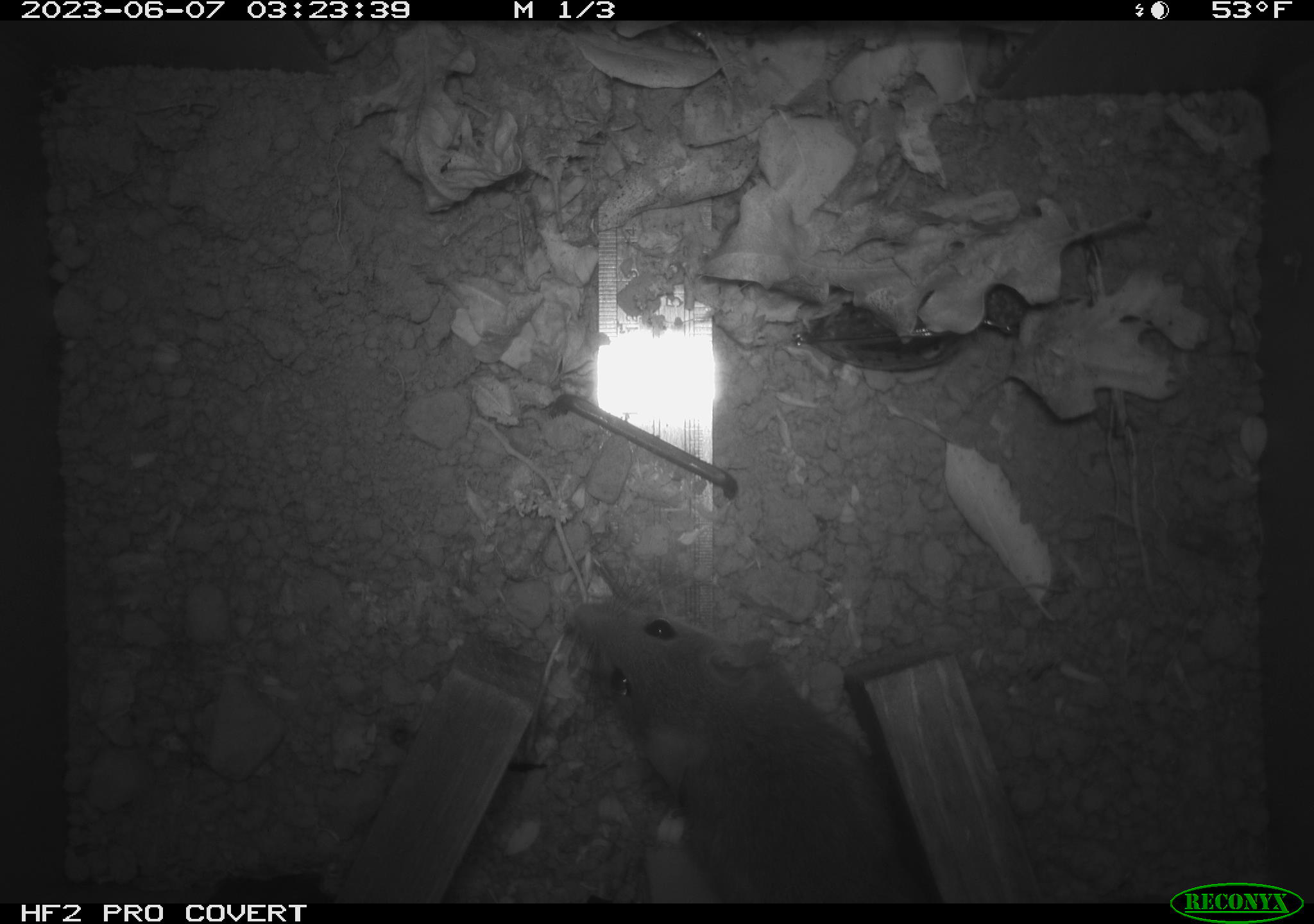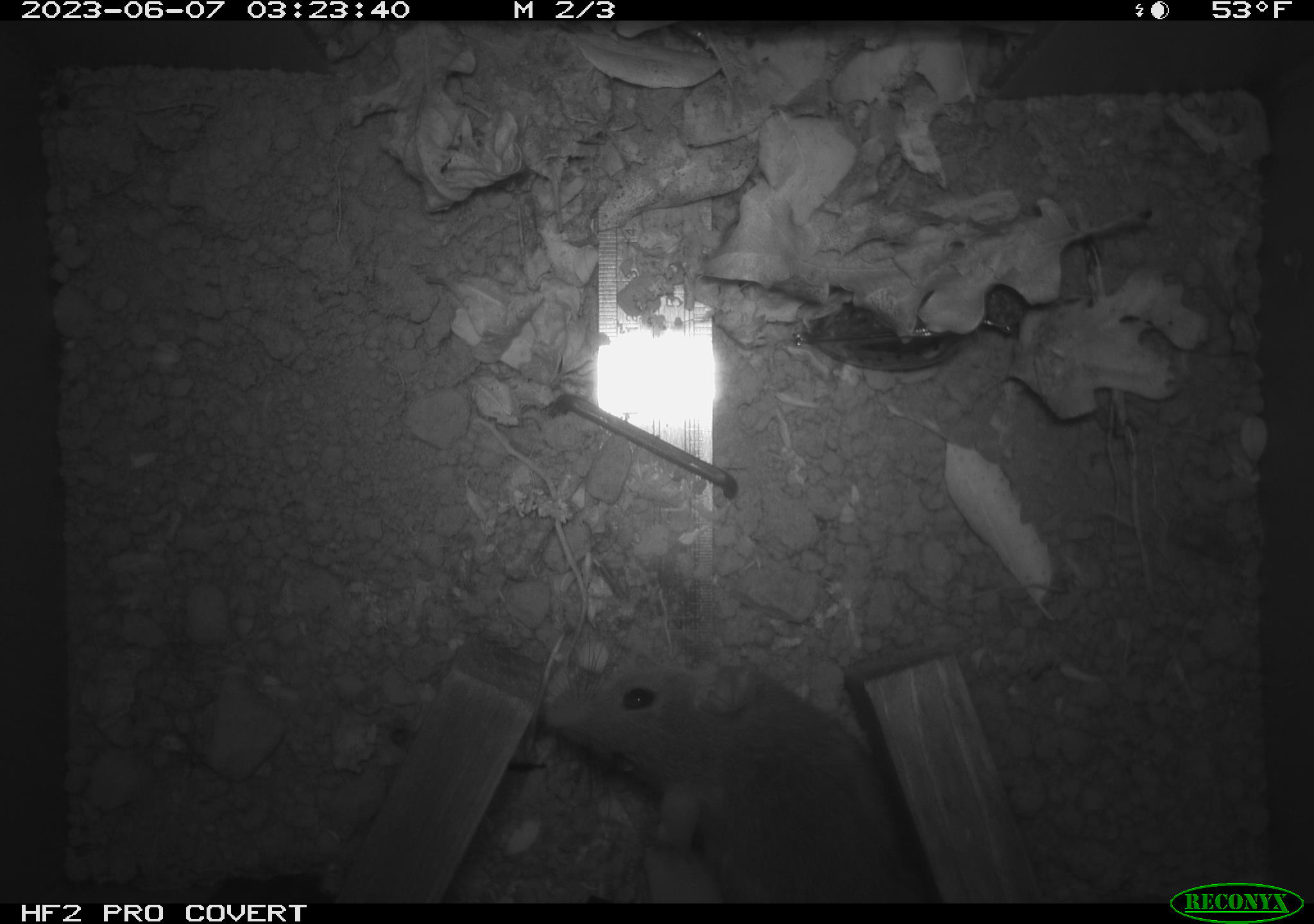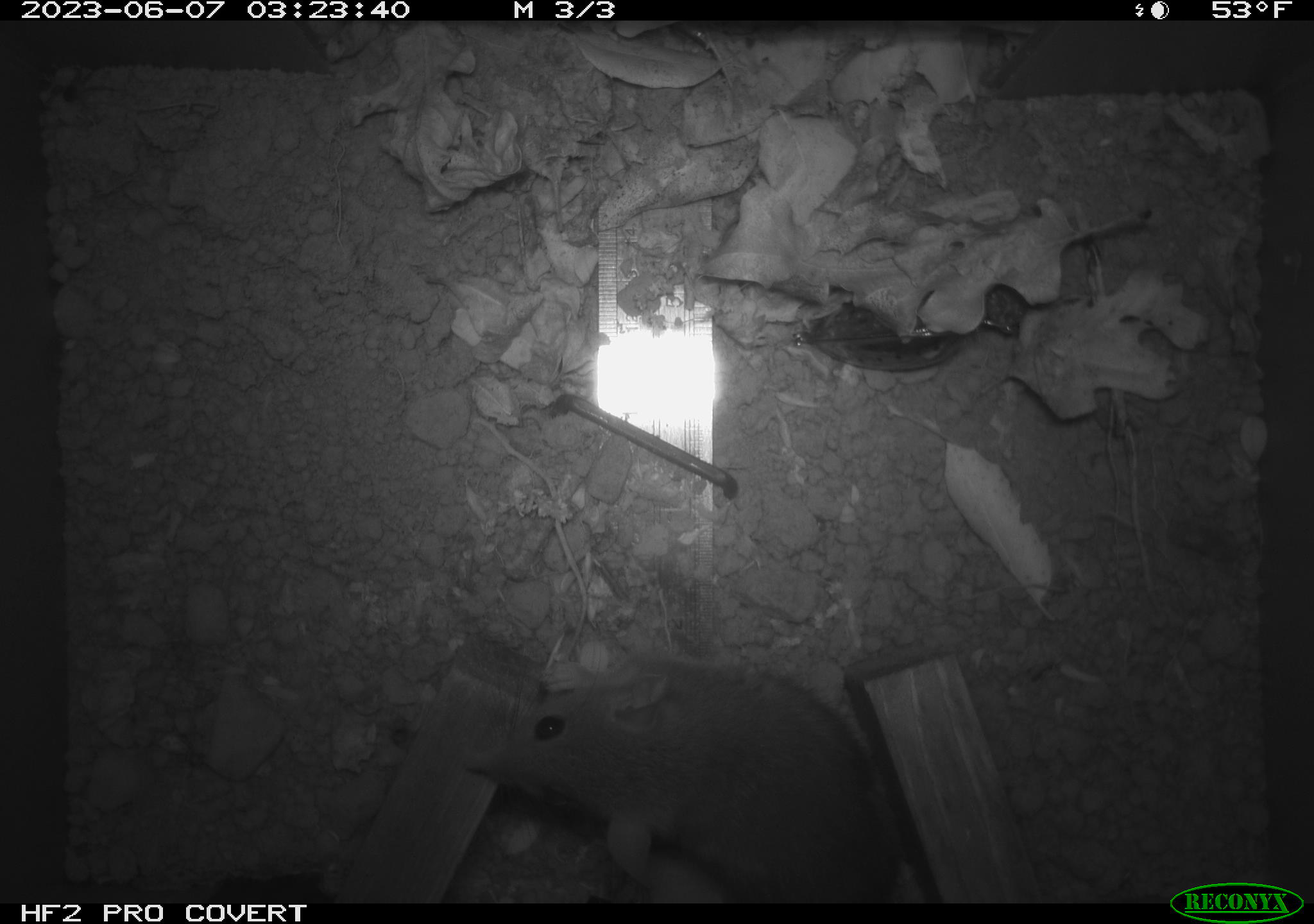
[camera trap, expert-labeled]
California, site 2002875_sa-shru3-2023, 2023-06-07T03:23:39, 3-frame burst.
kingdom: Animalia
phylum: Chordata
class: Mammalia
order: Rodentia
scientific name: Rodentia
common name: mouse species